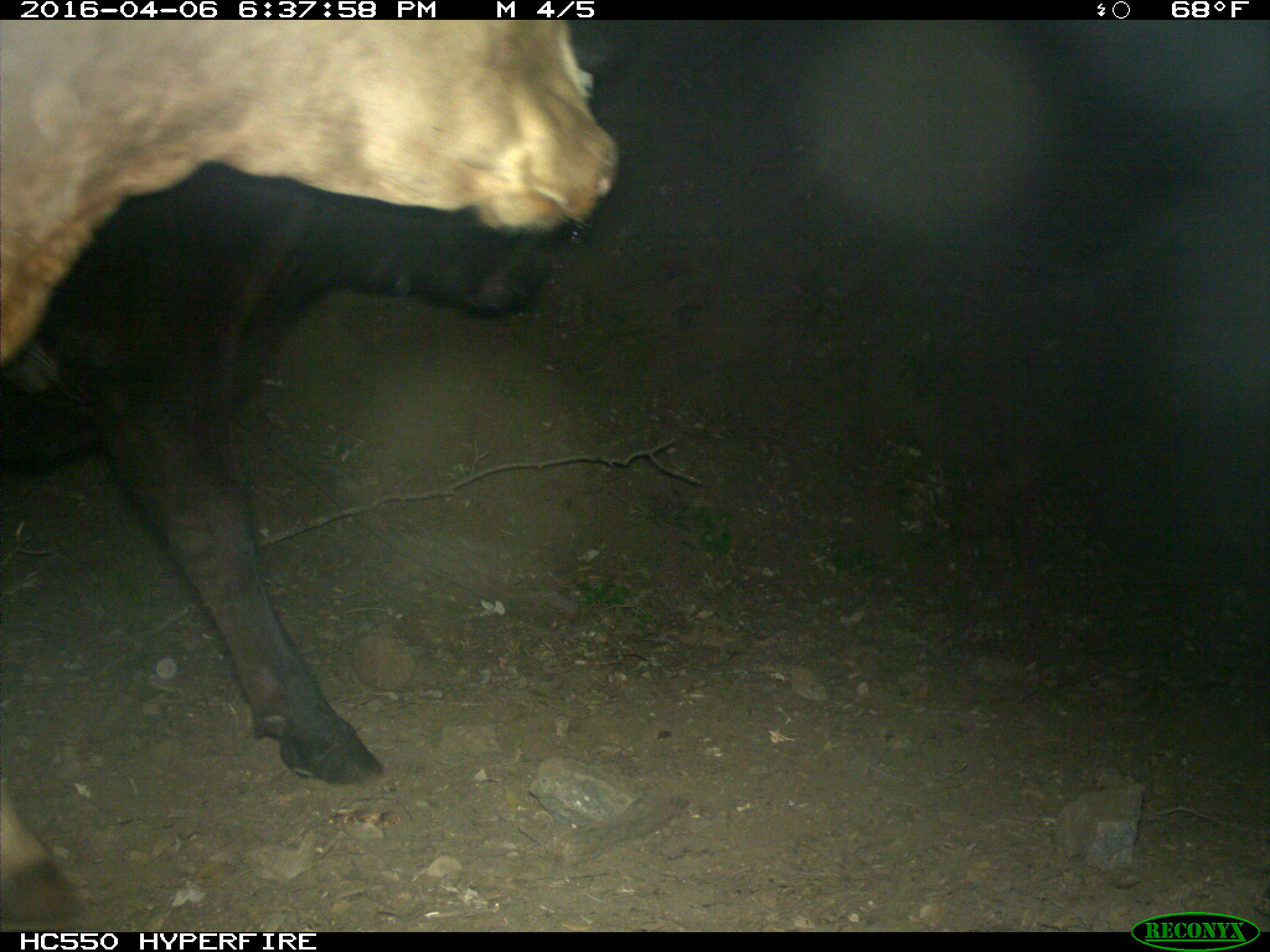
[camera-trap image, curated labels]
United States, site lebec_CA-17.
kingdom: Animalia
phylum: Chordata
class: Mammalia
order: Artiodactyla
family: Bovidae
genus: Bos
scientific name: Bos taurus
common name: domestic cow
Bos taurus (domestic cow).